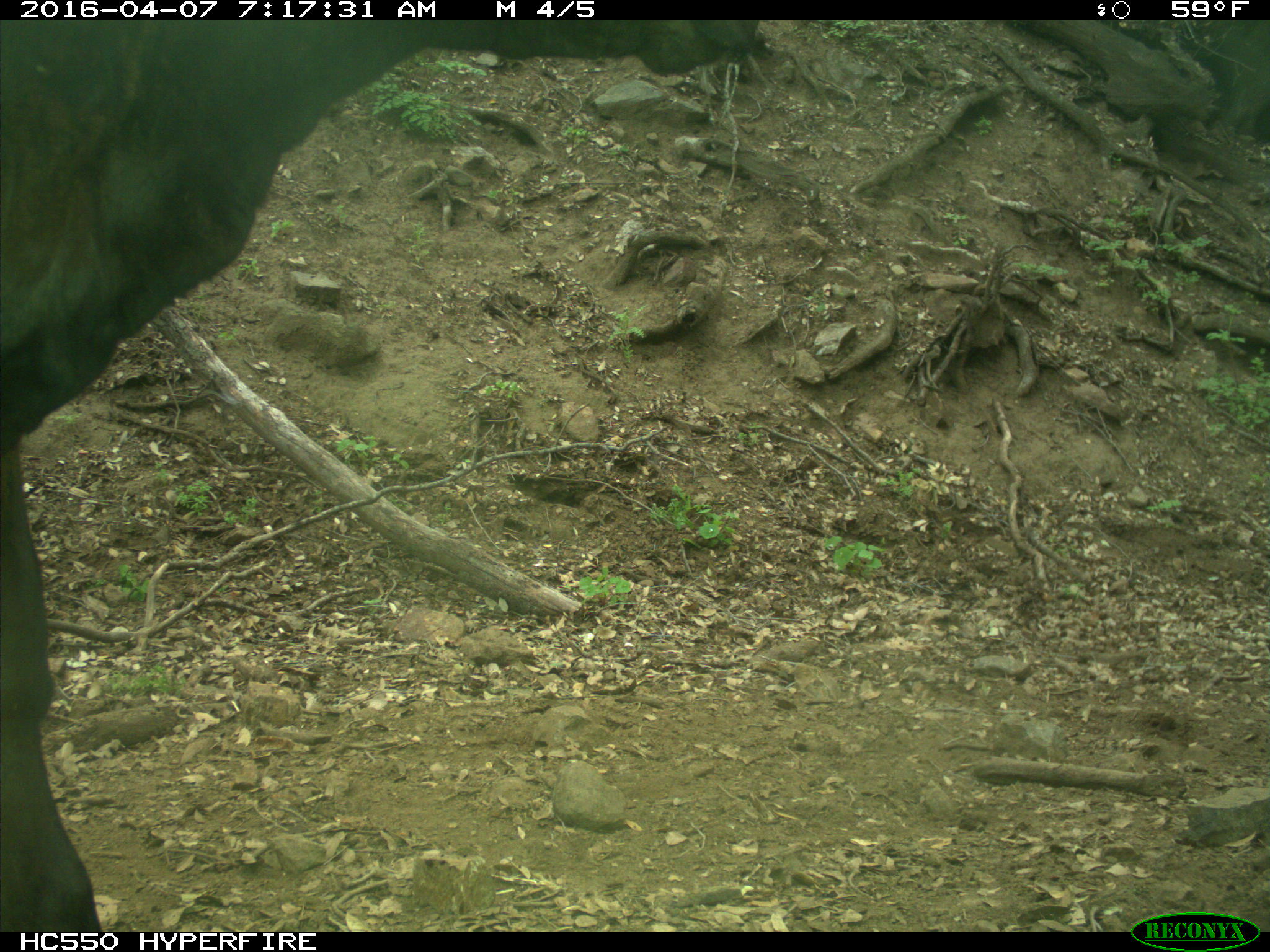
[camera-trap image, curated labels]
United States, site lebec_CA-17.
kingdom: Animalia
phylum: Chordata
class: Mammalia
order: Artiodactyla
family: Bovidae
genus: Bos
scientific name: Bos taurus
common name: domestic cow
Bos taurus (domestic cow).